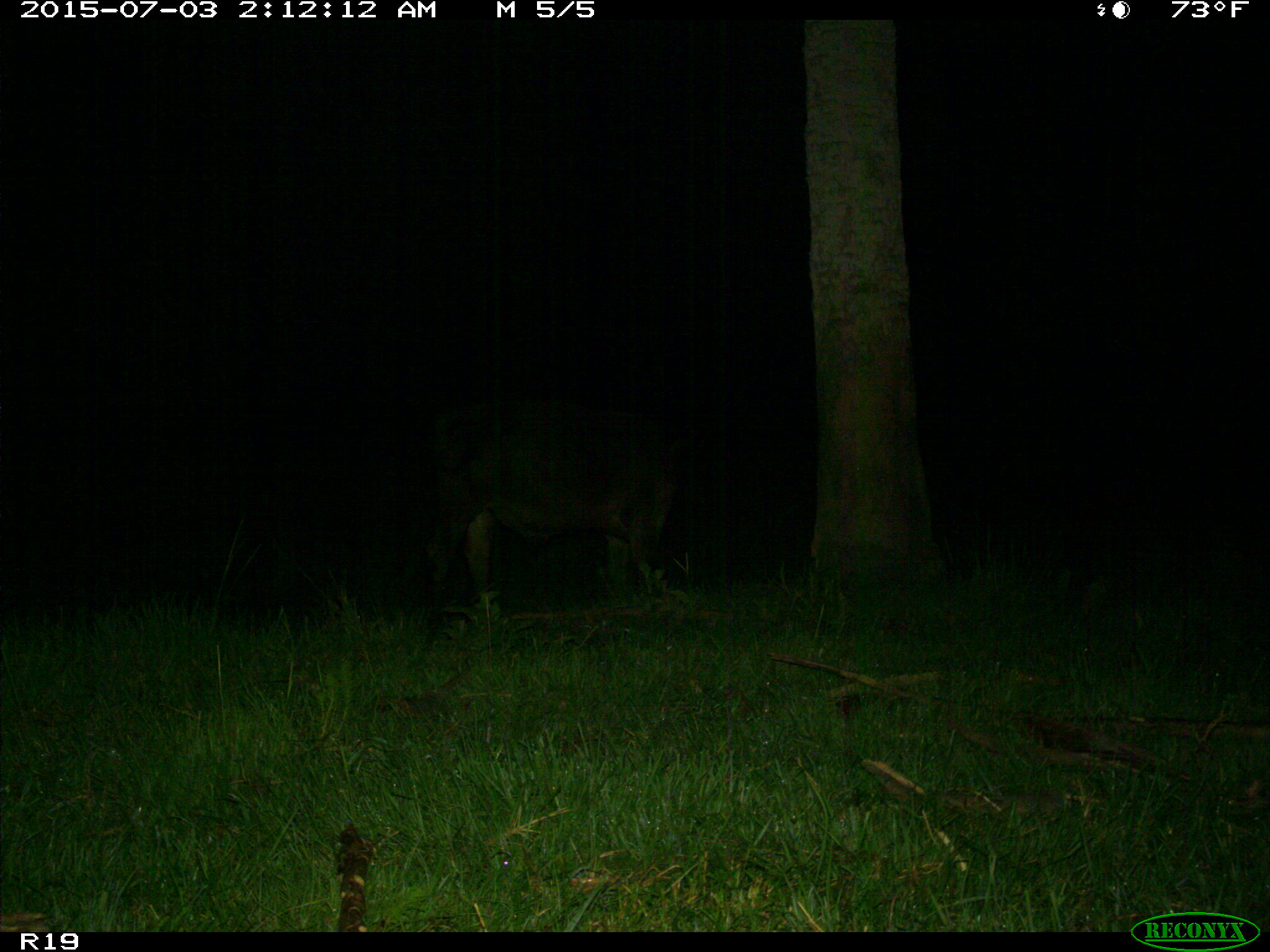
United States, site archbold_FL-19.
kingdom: Animalia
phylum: Chordata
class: Mammalia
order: Artiodactyla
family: Bovidae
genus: Bos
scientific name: Bos taurus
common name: domestic cow